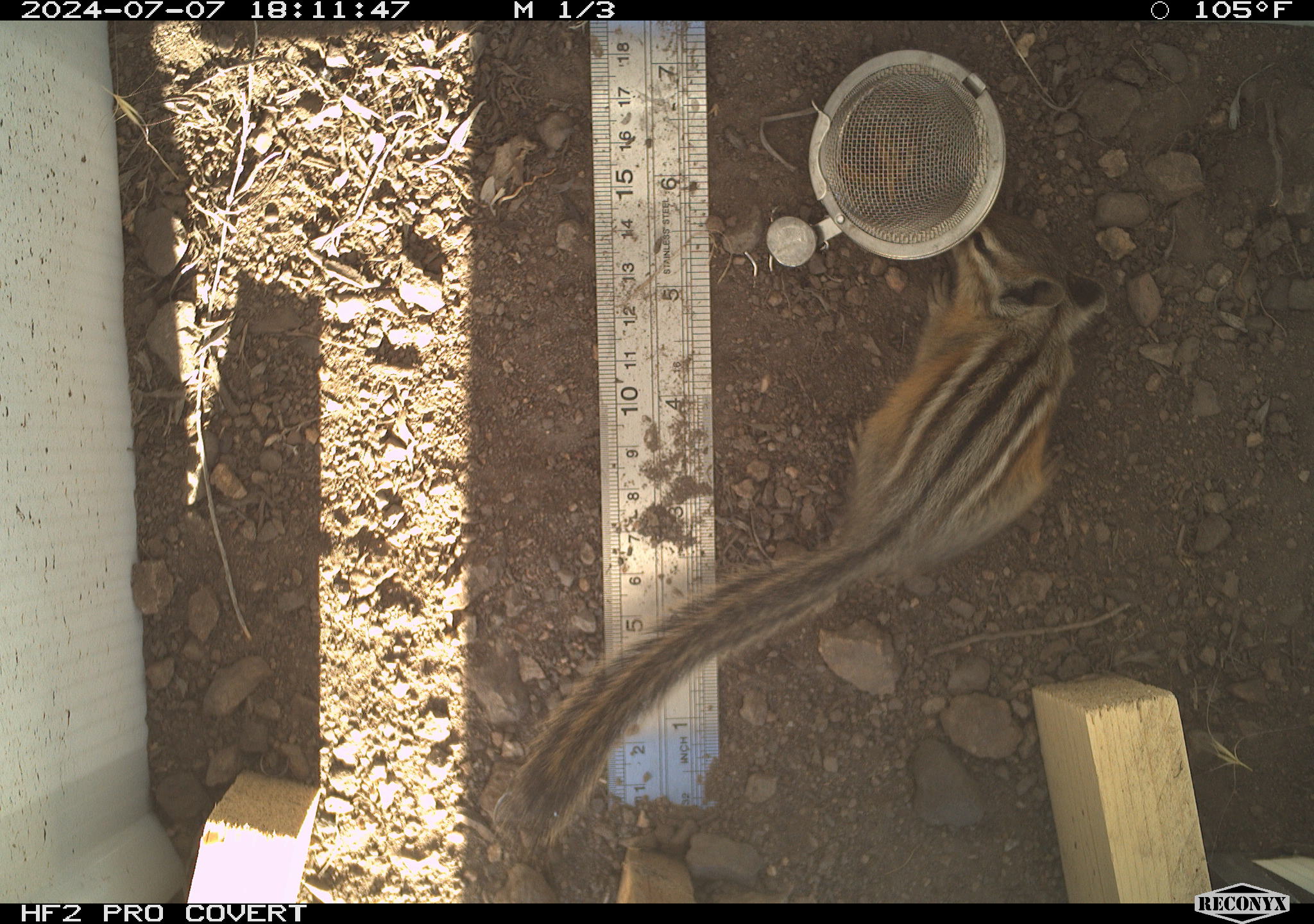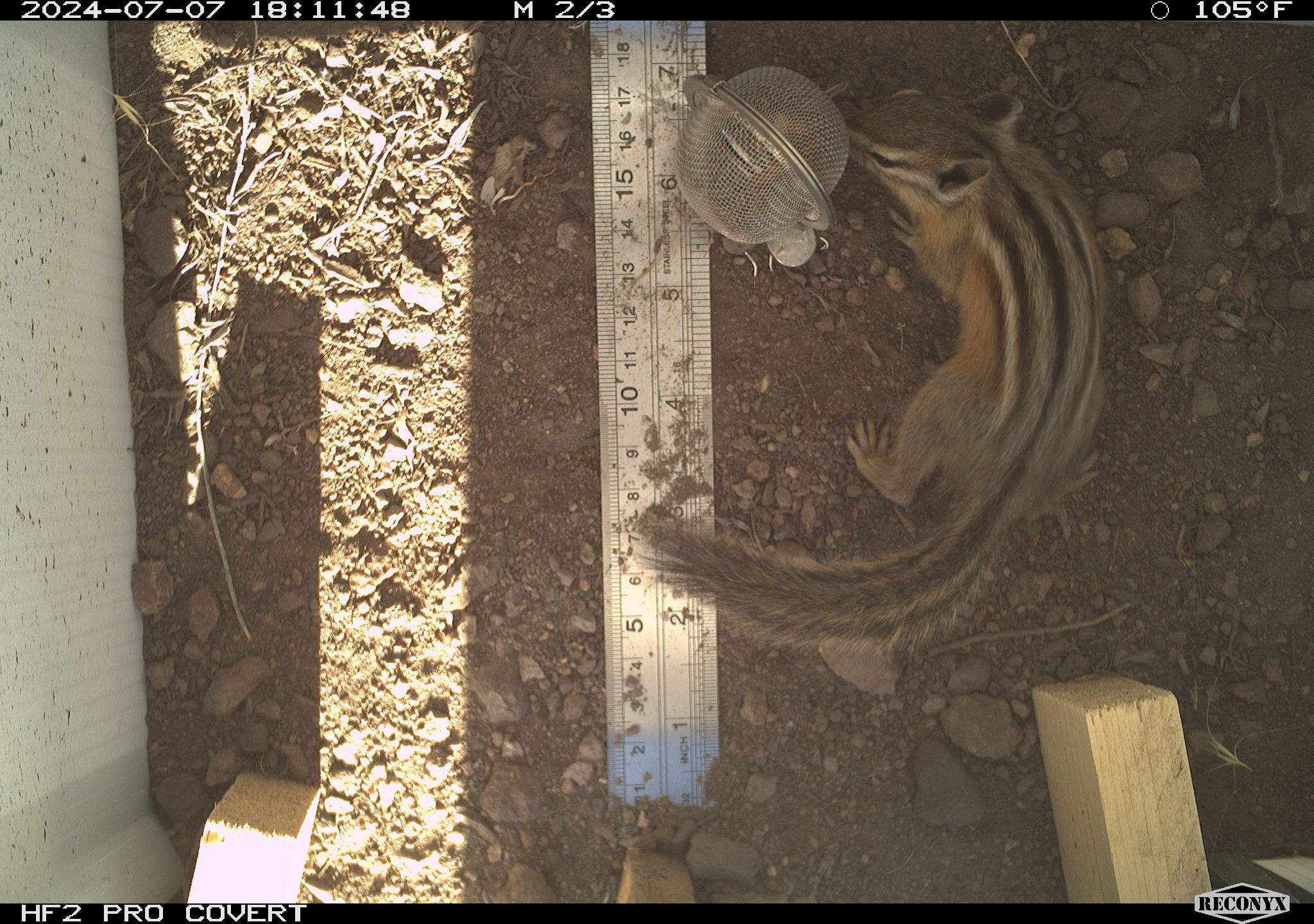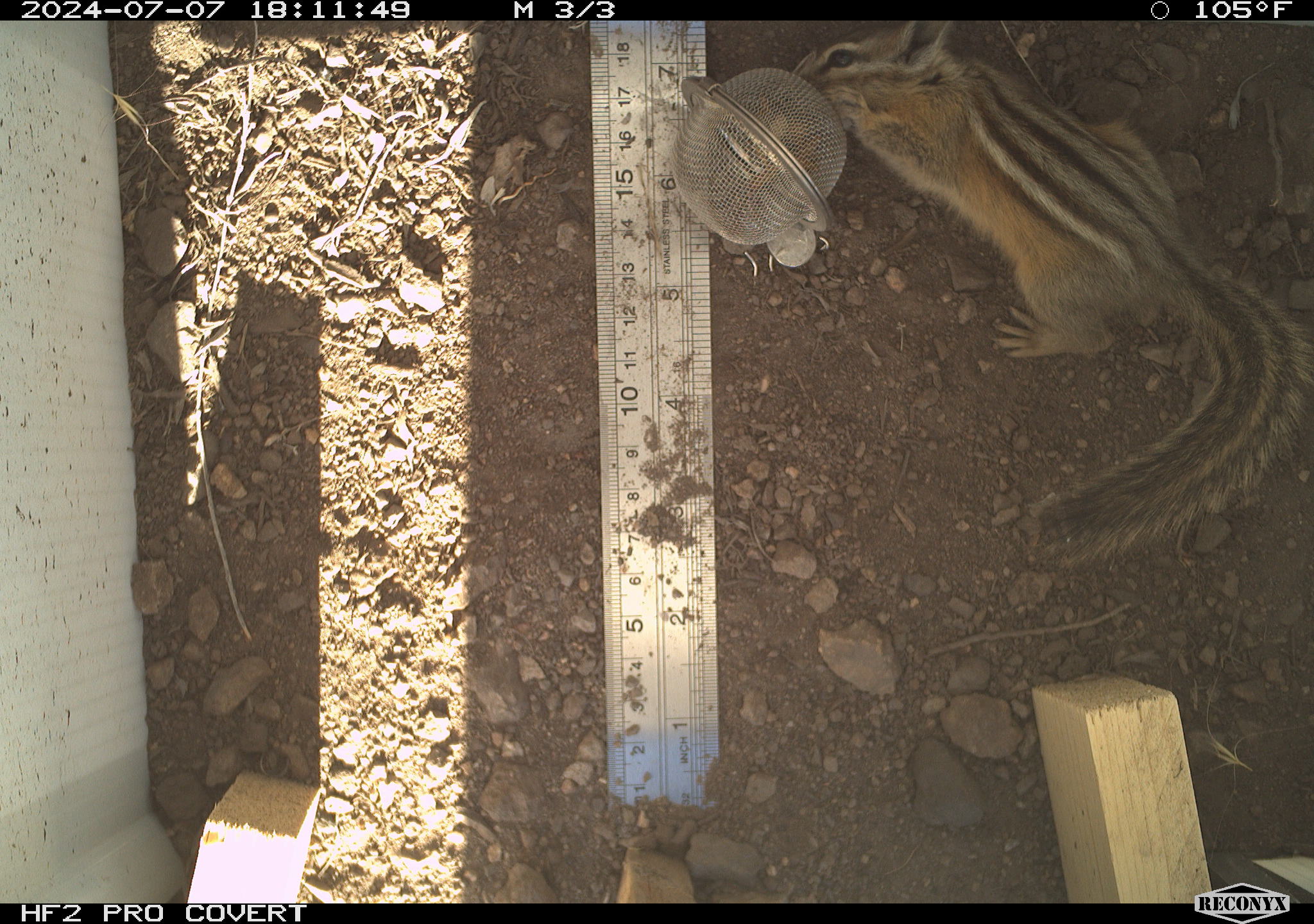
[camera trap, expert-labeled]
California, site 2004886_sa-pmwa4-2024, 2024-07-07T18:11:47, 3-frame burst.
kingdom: Animalia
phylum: Chordata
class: Mammalia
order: Rodentia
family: Sciuridae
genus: Neotamias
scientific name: Neotamias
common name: western chipmunks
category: neotamias species